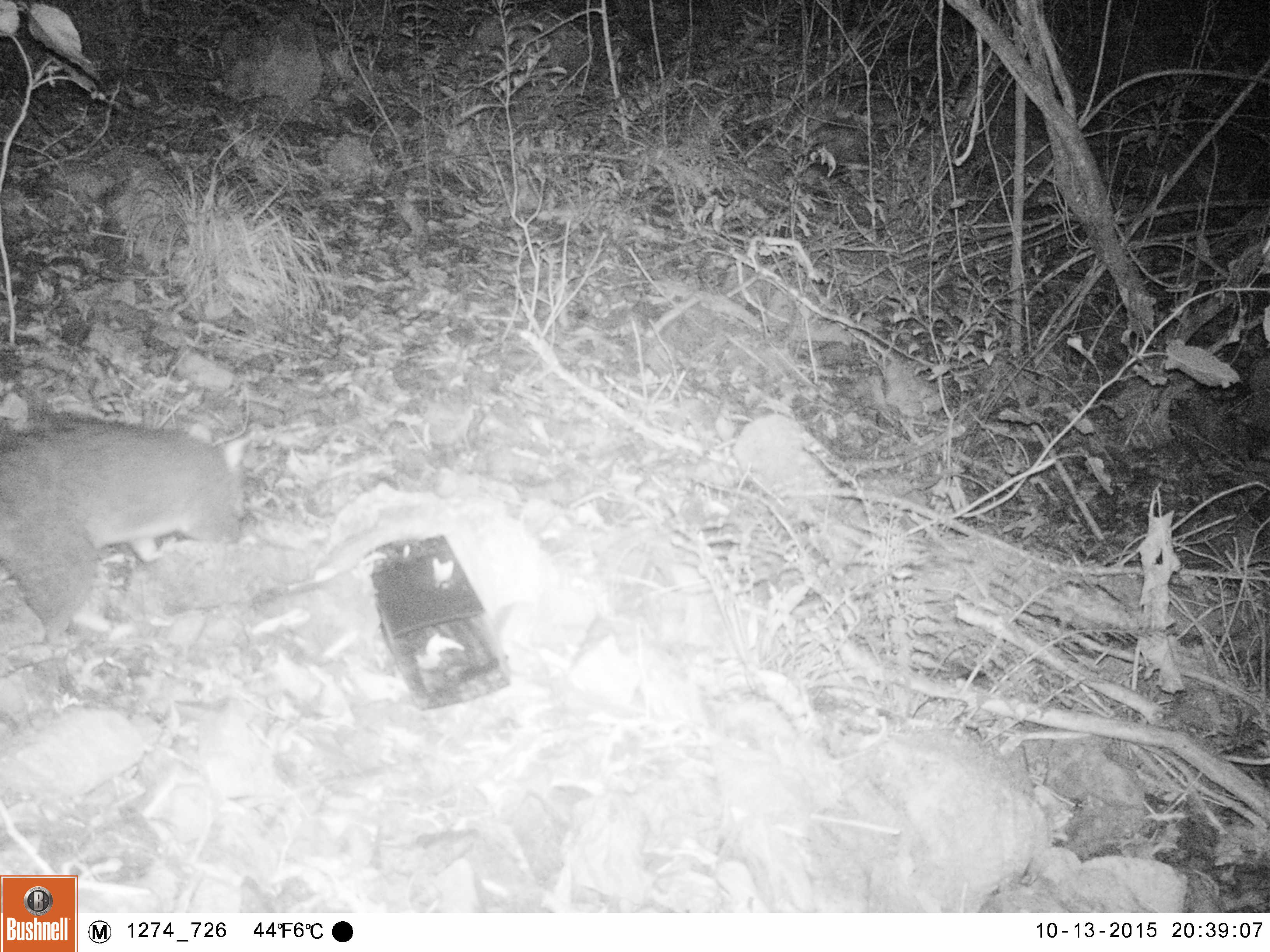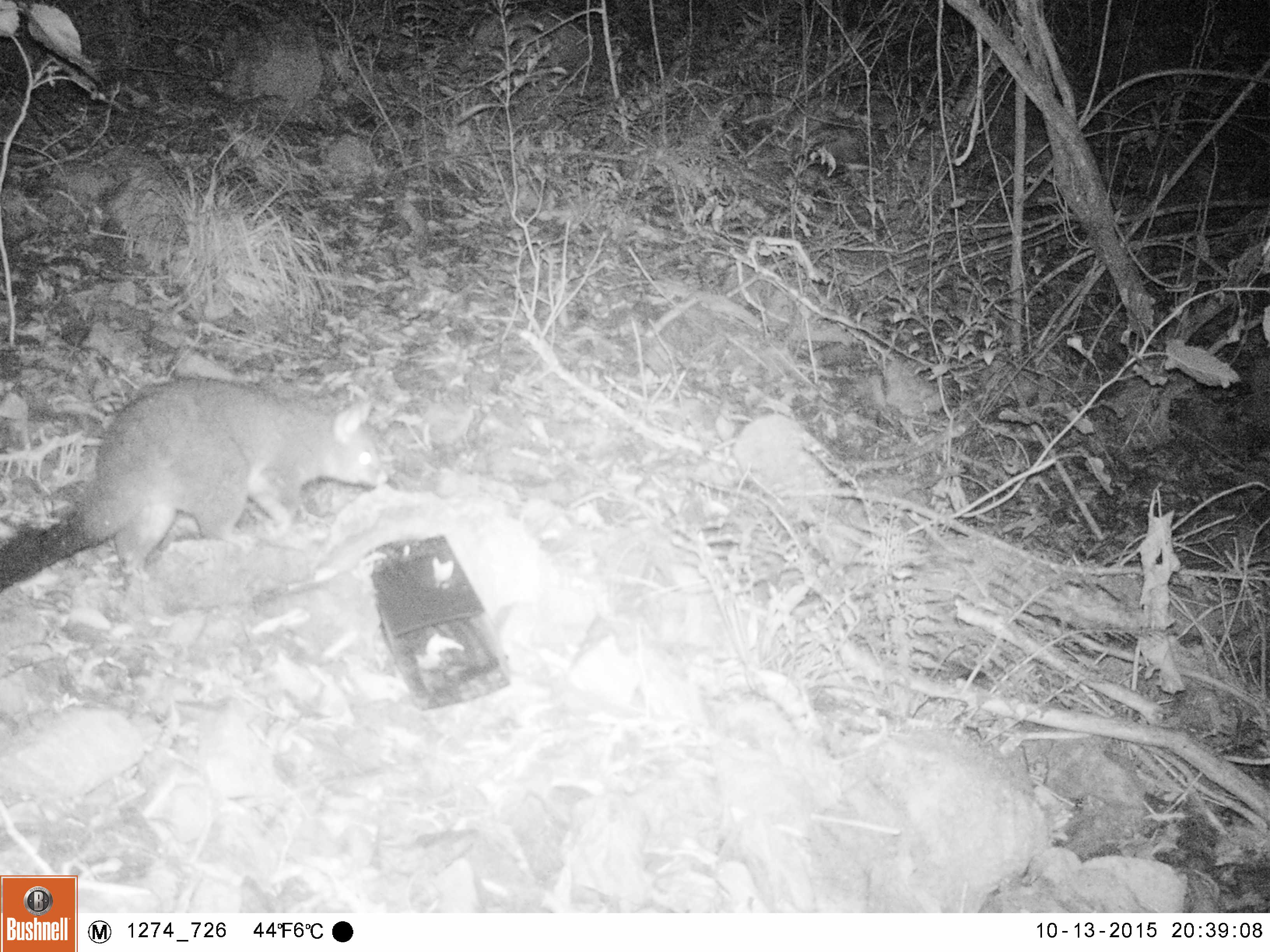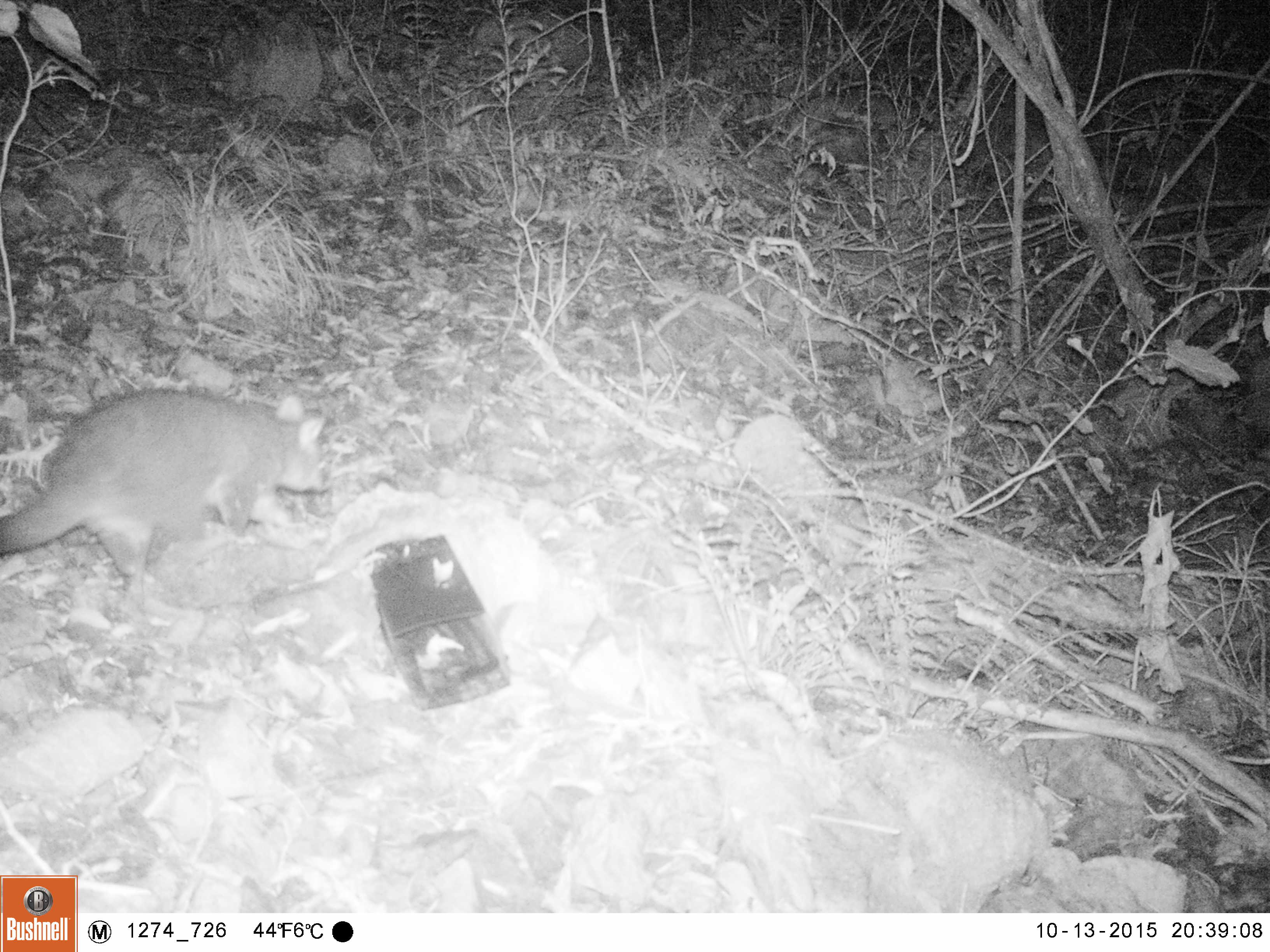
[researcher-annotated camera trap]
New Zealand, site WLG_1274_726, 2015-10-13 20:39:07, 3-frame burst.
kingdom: Animalia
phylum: Chordata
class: Mammalia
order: Diprotodontia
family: Phalangeridae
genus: Trichosurus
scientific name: Trichosurus vulpecula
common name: common brushtail possum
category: possum